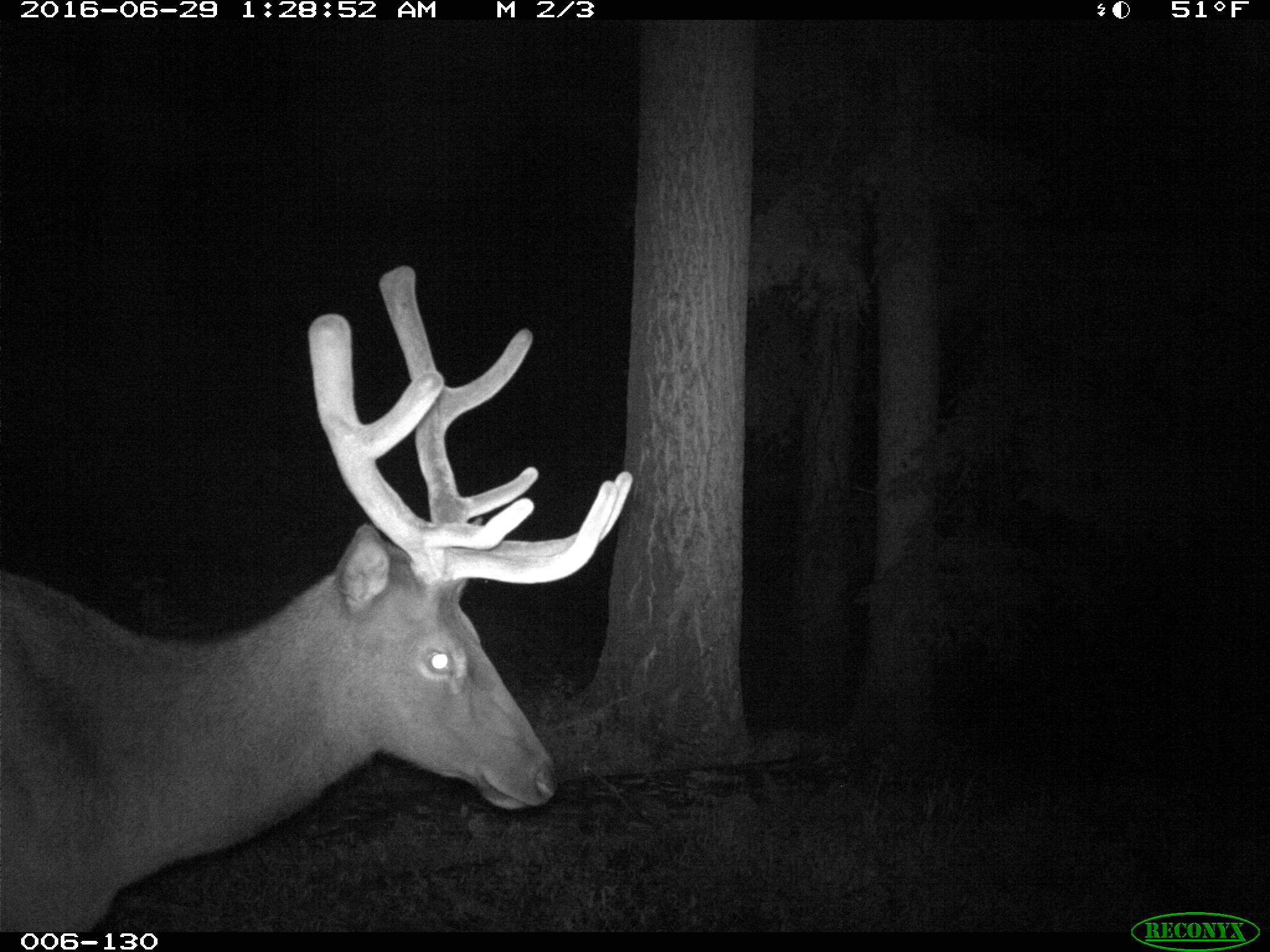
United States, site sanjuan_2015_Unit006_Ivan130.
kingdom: Animalia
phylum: Chordata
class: Mammalia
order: Artiodactyla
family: Cervidae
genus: Cervus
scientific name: Cervus elaphus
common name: red deer